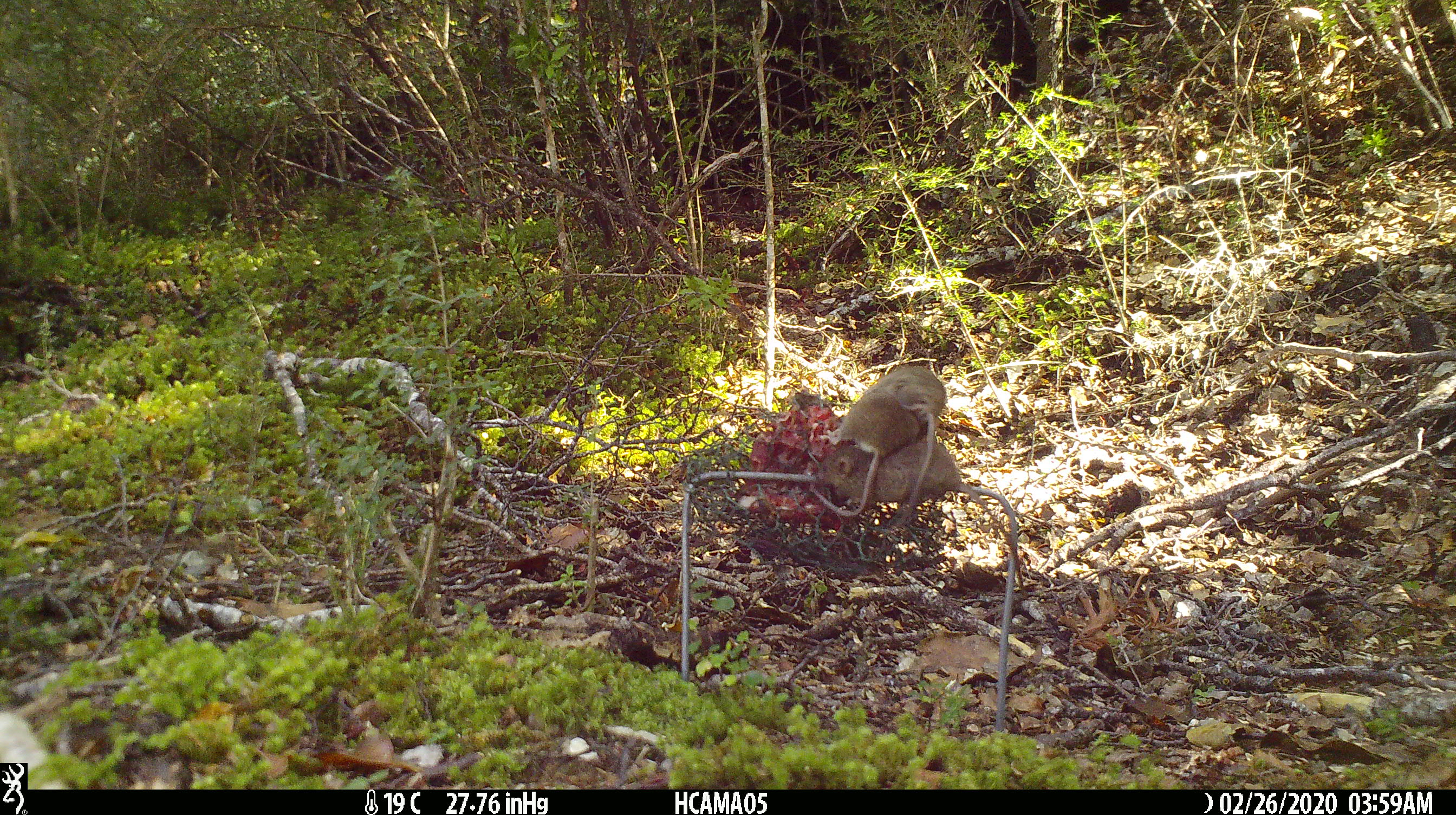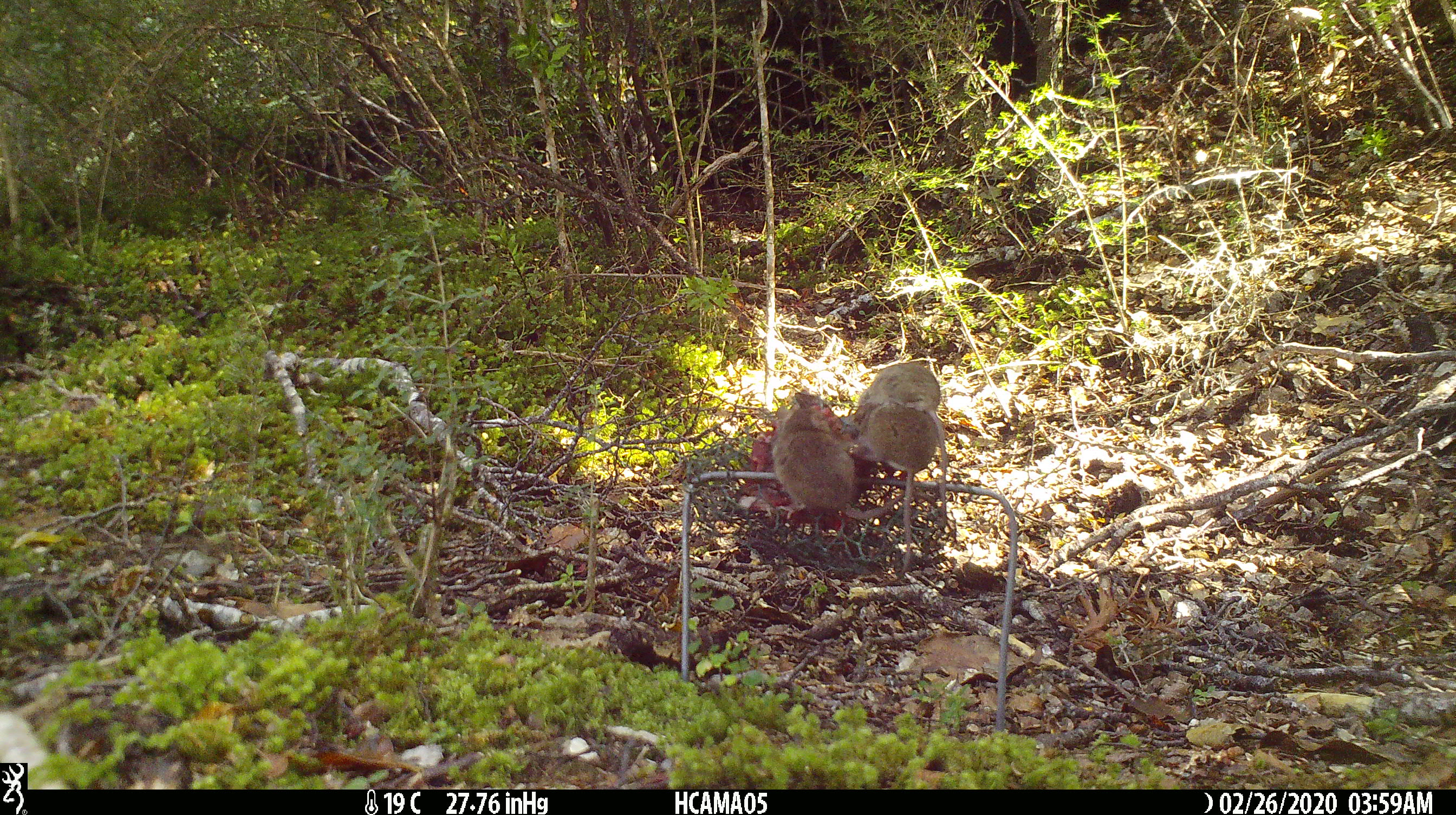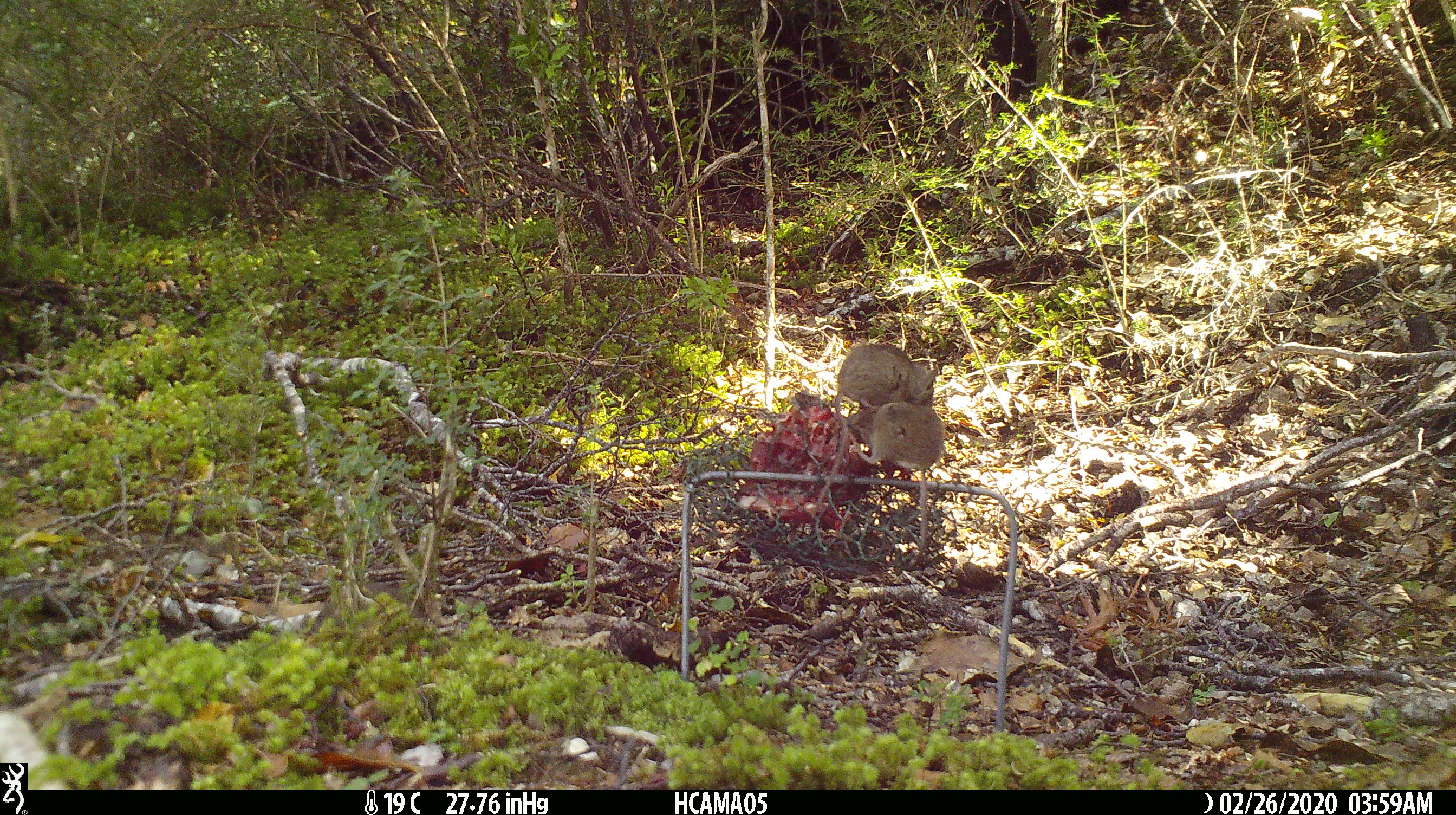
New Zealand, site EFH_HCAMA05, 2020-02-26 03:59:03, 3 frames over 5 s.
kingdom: Animalia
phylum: Chordata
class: Mammalia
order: Rodentia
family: Muridae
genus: Mus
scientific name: Mus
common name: mouse